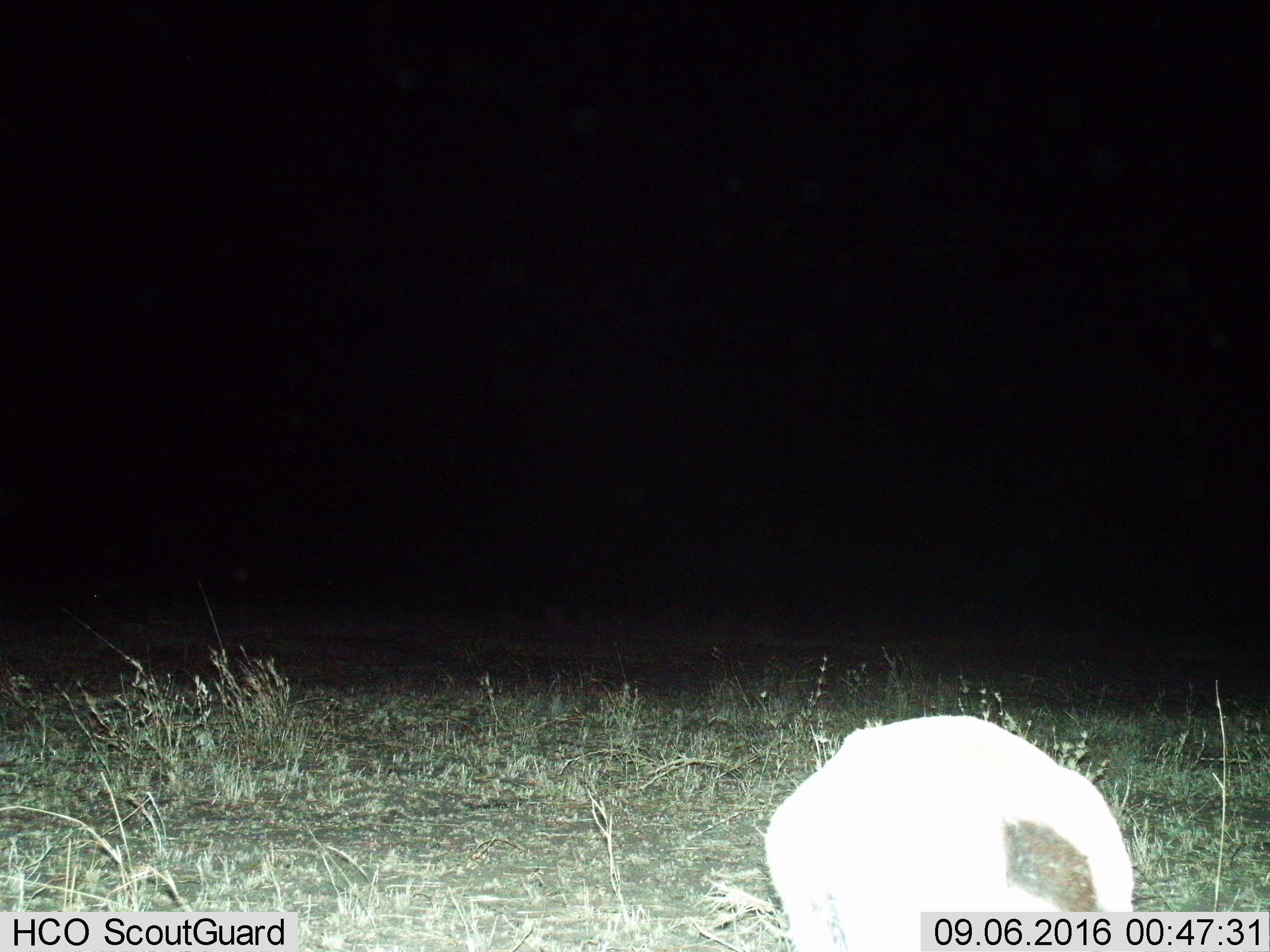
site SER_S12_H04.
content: unidentified animal